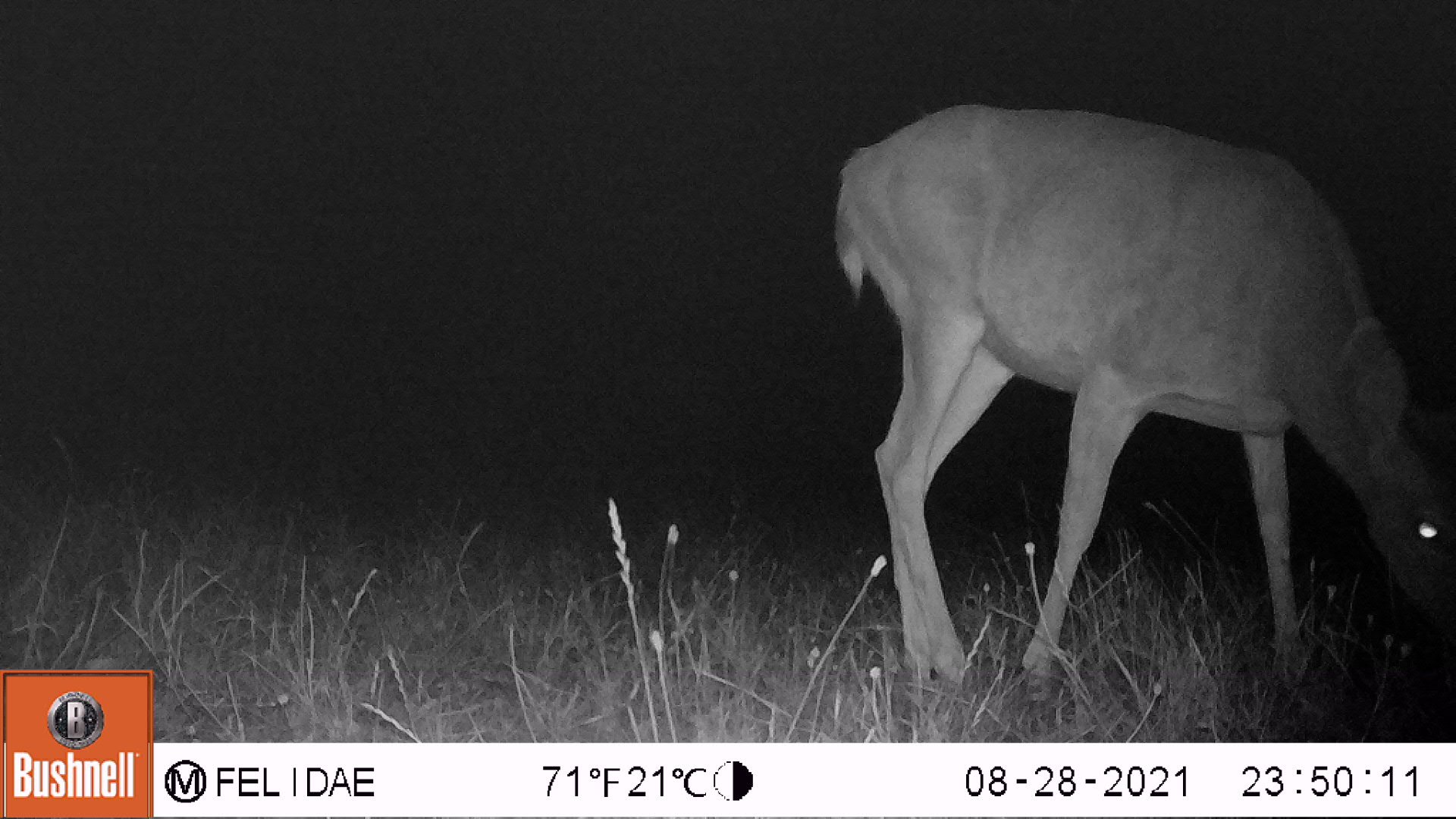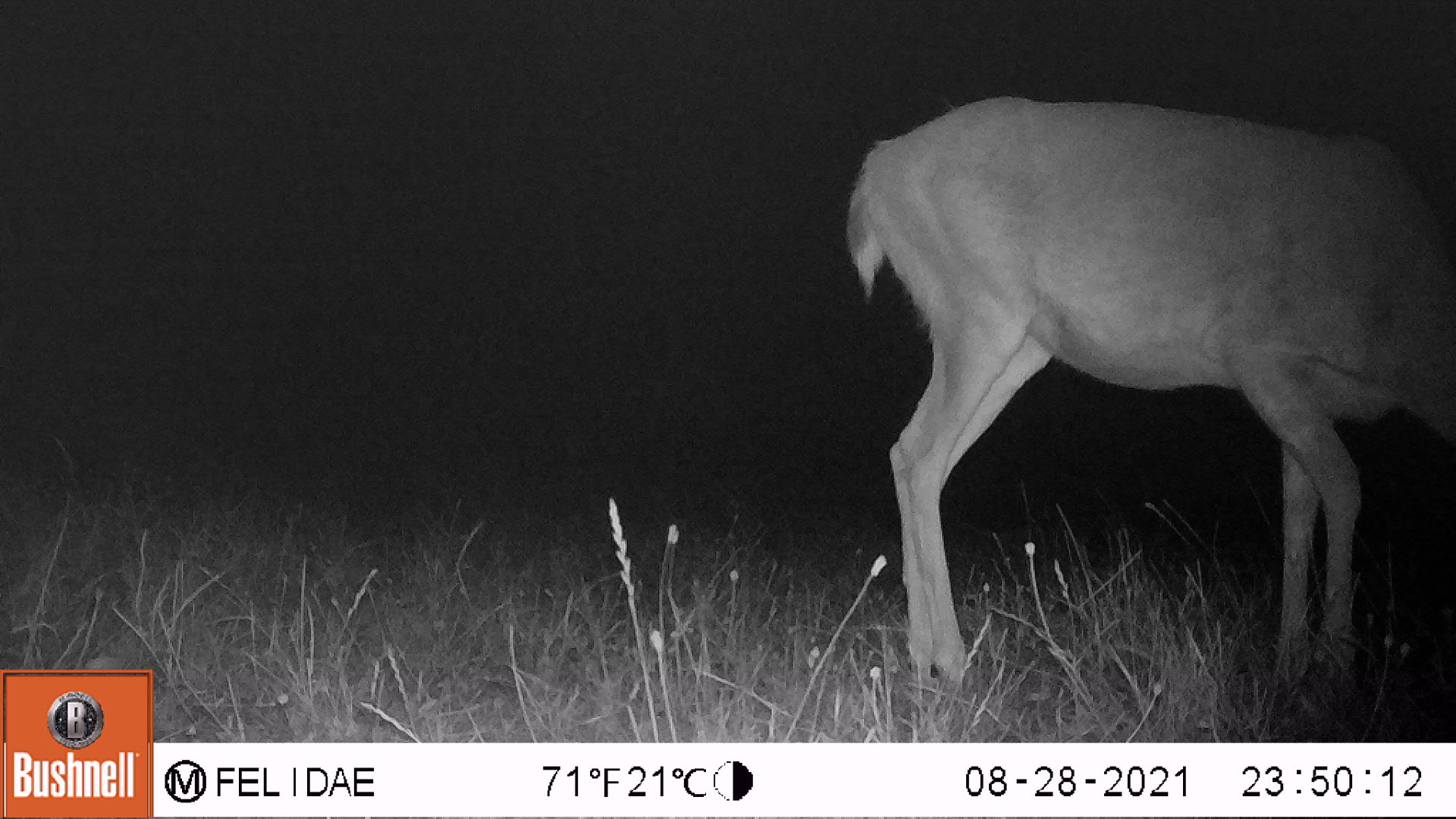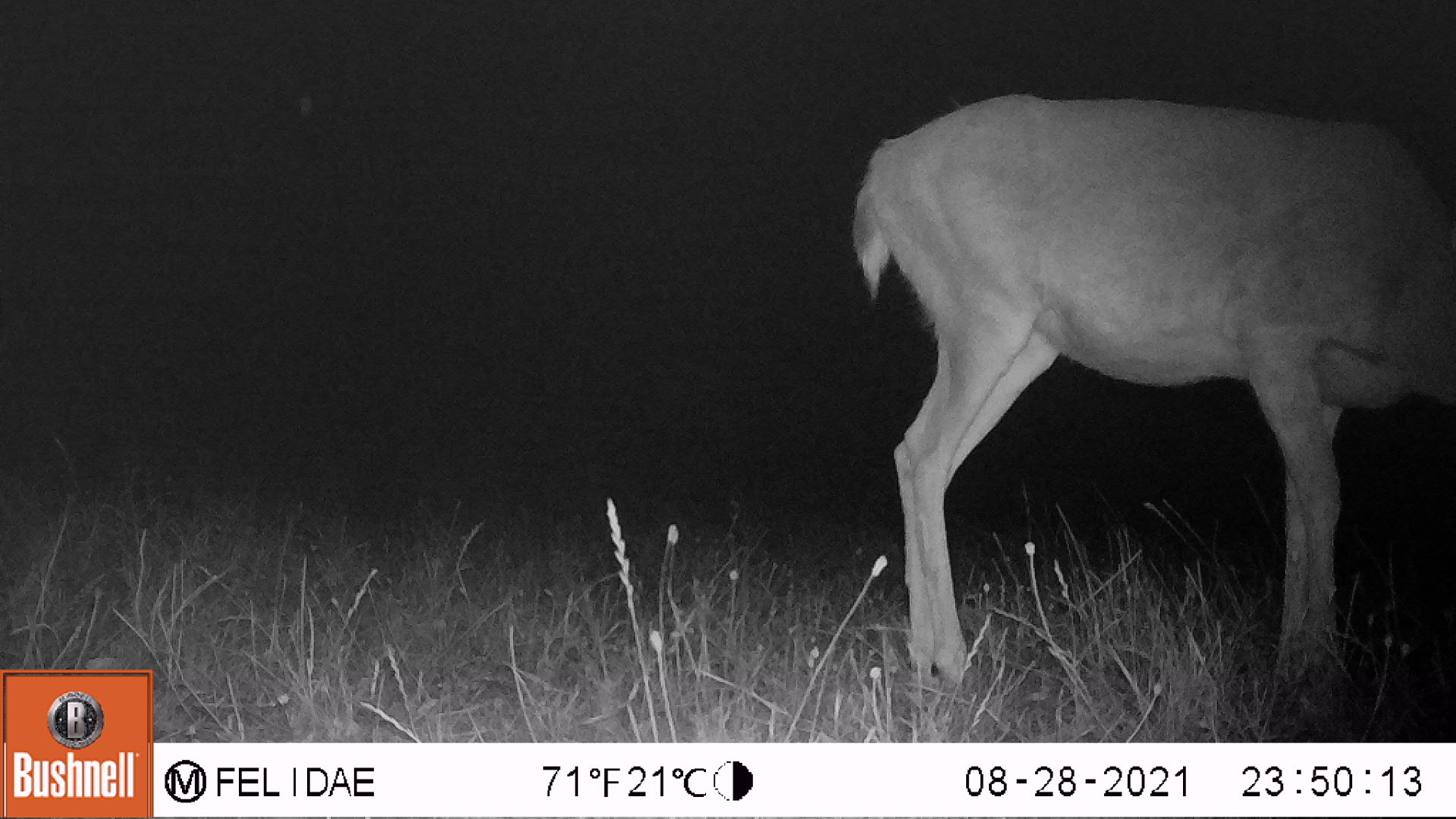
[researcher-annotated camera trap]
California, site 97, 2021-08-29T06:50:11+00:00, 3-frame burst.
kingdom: Animalia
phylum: Chordata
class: Mammalia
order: Artiodactyla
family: Cervidae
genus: Odocoileus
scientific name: Odocoileus hemionus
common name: mule deer